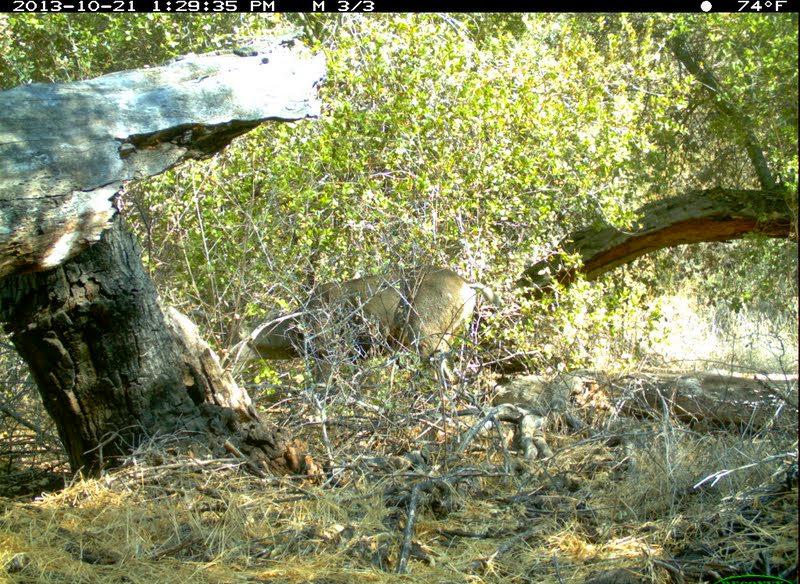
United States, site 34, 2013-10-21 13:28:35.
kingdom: Animalia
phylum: Chordata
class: Mammalia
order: Artiodactyla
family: Cervidae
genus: Odocoileus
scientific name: Odocoileus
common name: deer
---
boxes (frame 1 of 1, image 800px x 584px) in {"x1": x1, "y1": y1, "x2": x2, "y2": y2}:
deer: {"x1": 244, "y1": 266, "x2": 481, "y2": 424}